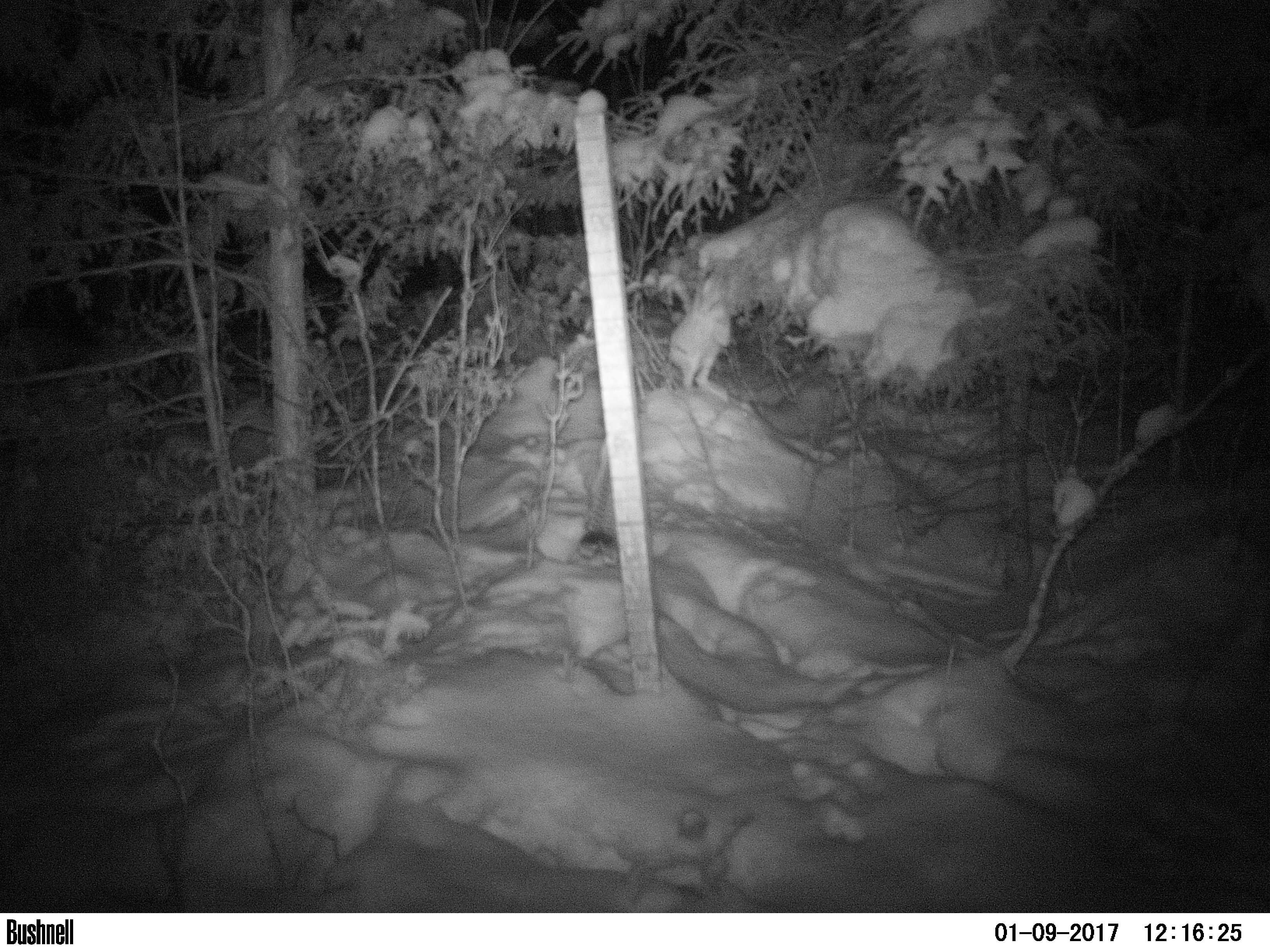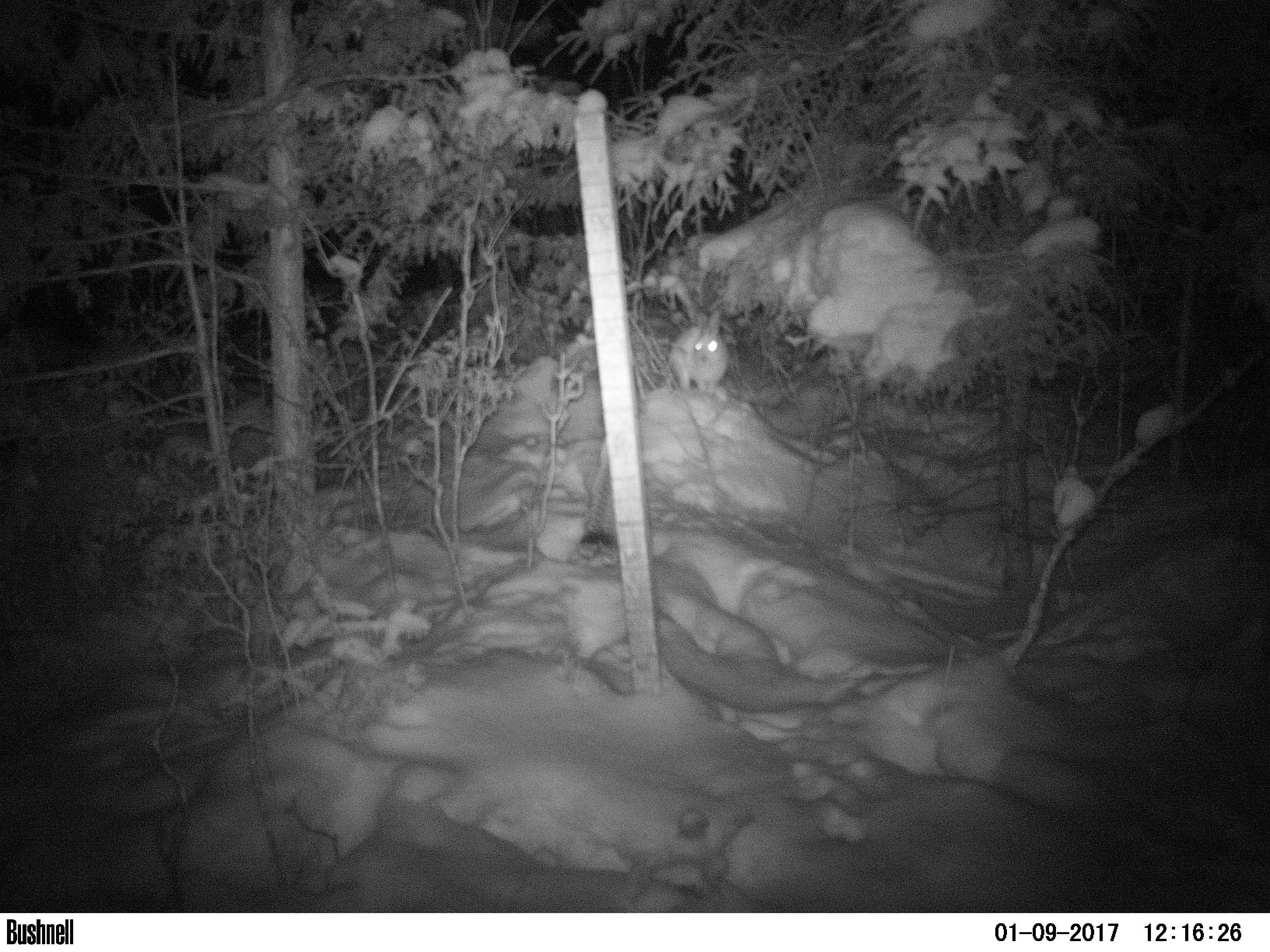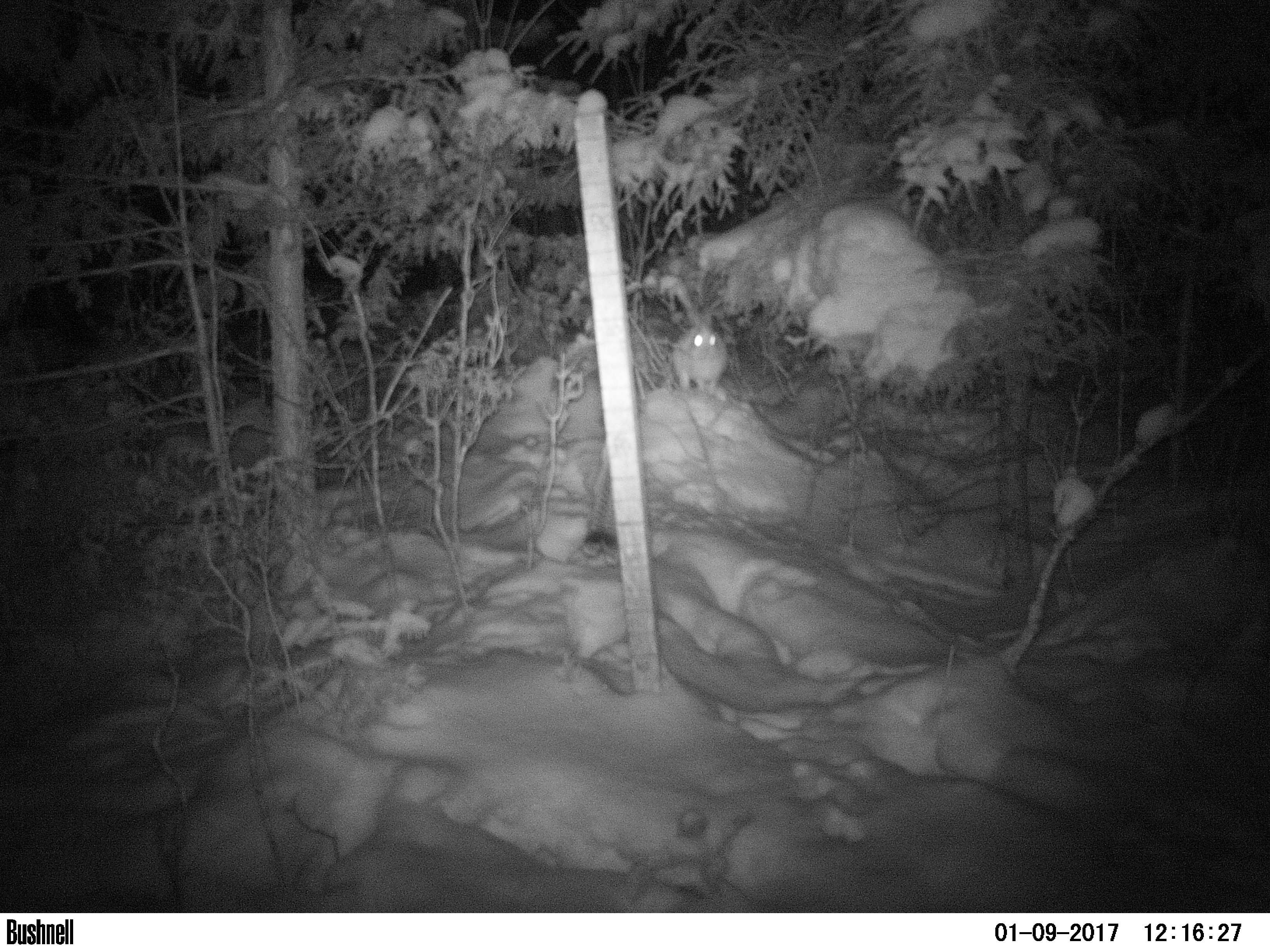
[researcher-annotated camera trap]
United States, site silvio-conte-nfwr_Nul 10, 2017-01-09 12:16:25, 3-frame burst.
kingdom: Animalia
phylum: Chordata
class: Mammalia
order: Lagomorpha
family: Leporidae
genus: Lepus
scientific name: Lepus americanus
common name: snowshoe hare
Snowshoe hare (Lepus americanus).